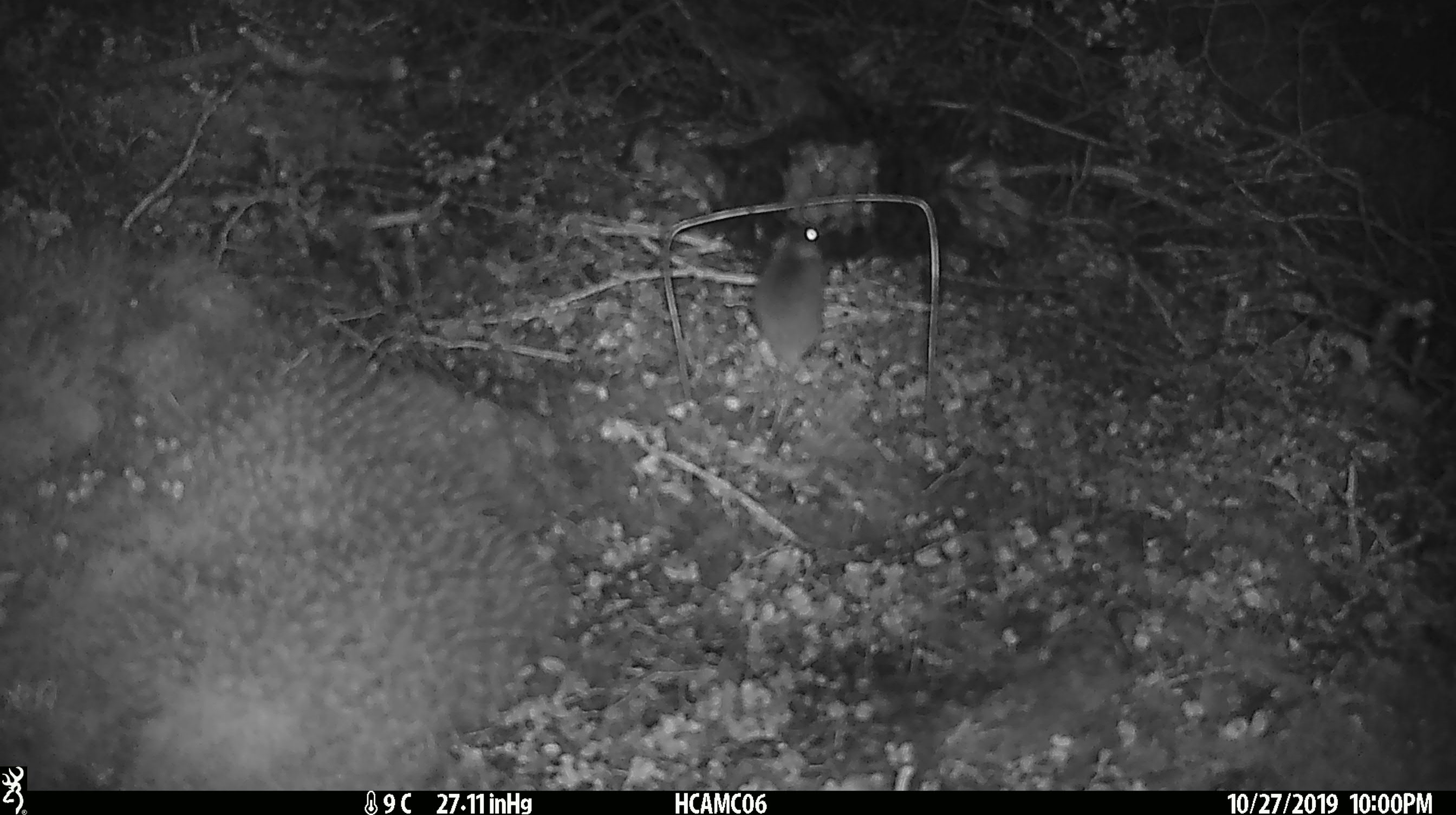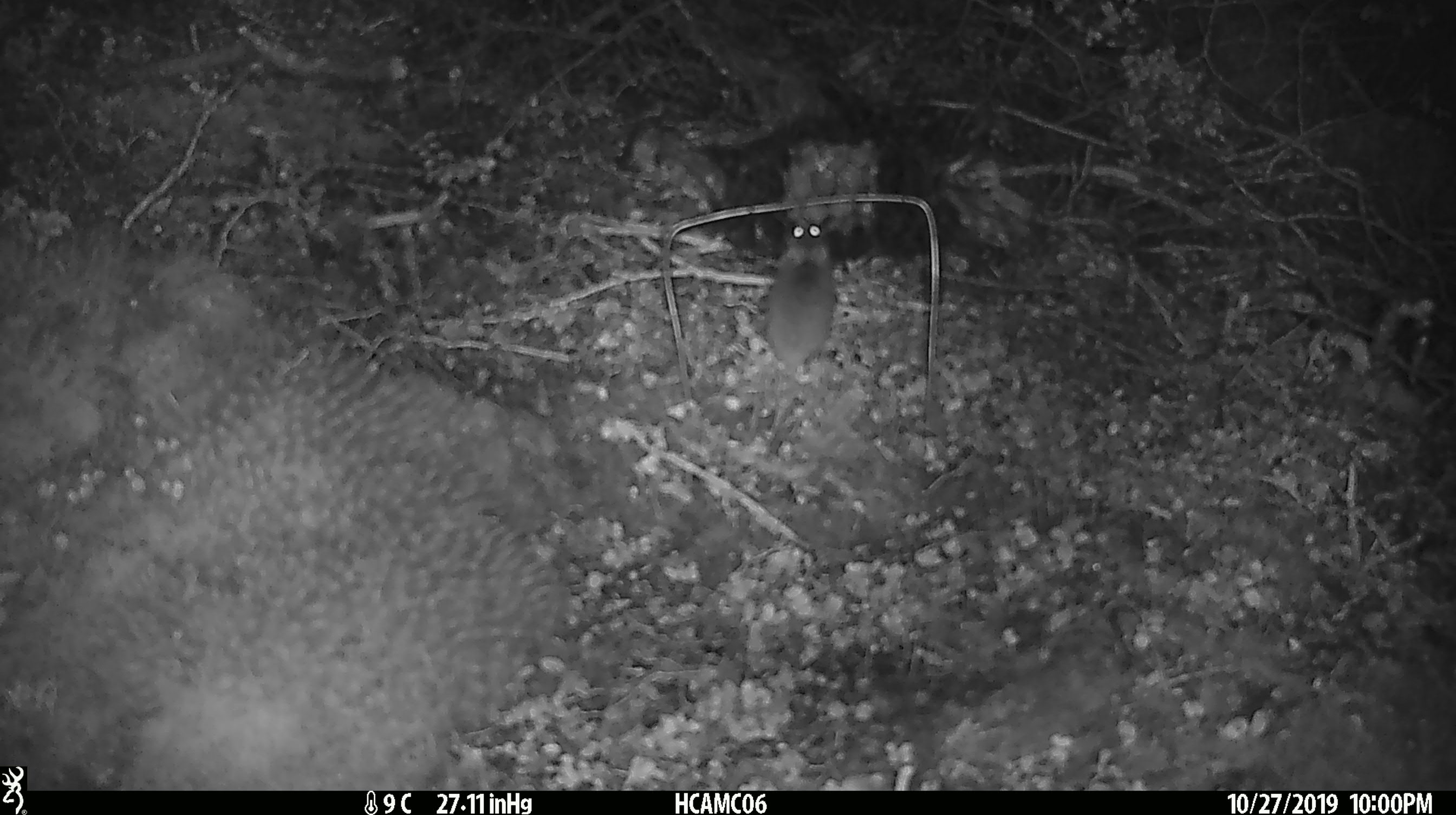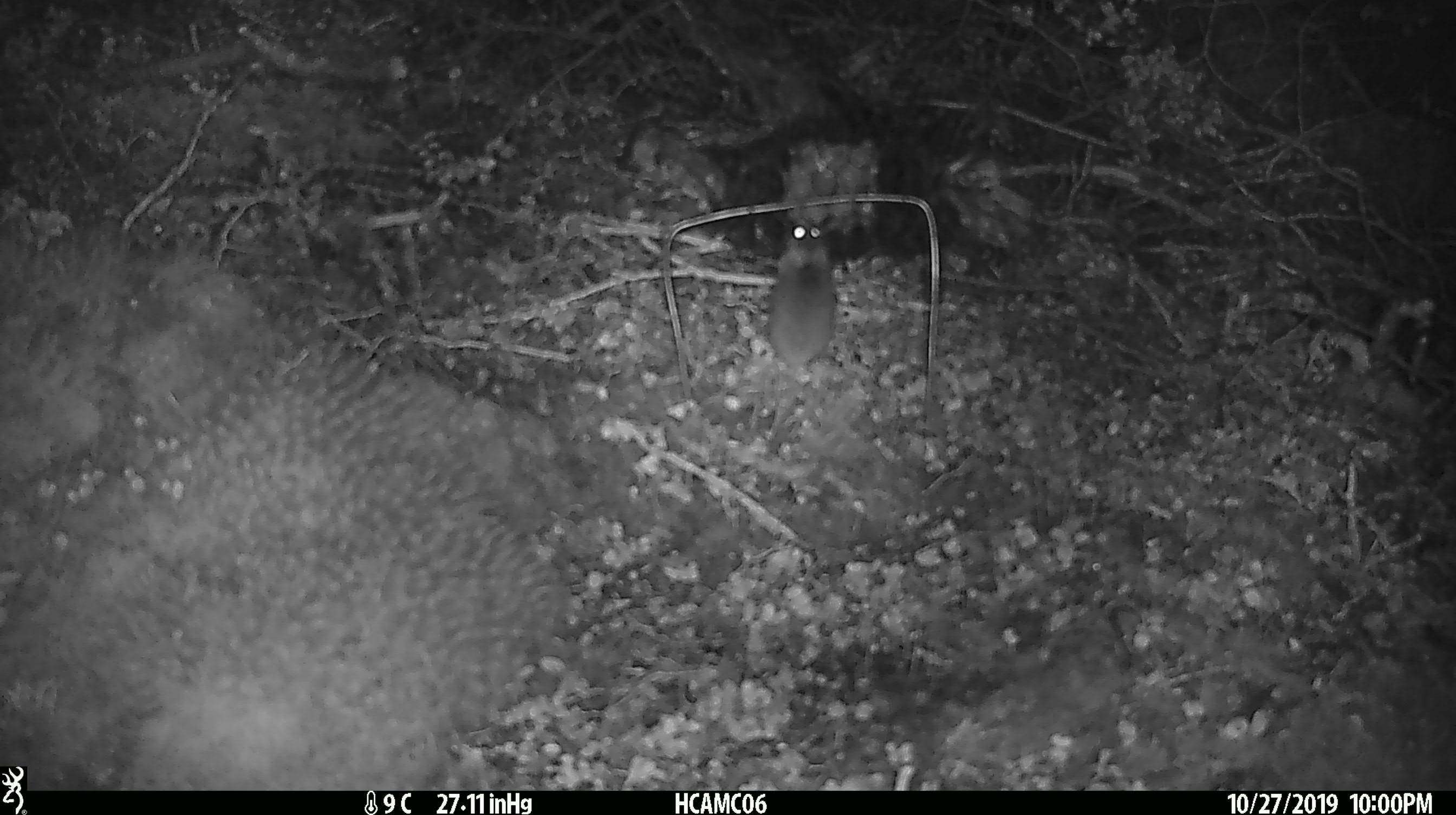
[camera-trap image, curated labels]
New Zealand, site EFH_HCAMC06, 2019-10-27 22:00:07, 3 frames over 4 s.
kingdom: Animalia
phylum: Chordata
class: Mammalia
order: Rodentia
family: Muridae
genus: Mus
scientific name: Mus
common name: mouse